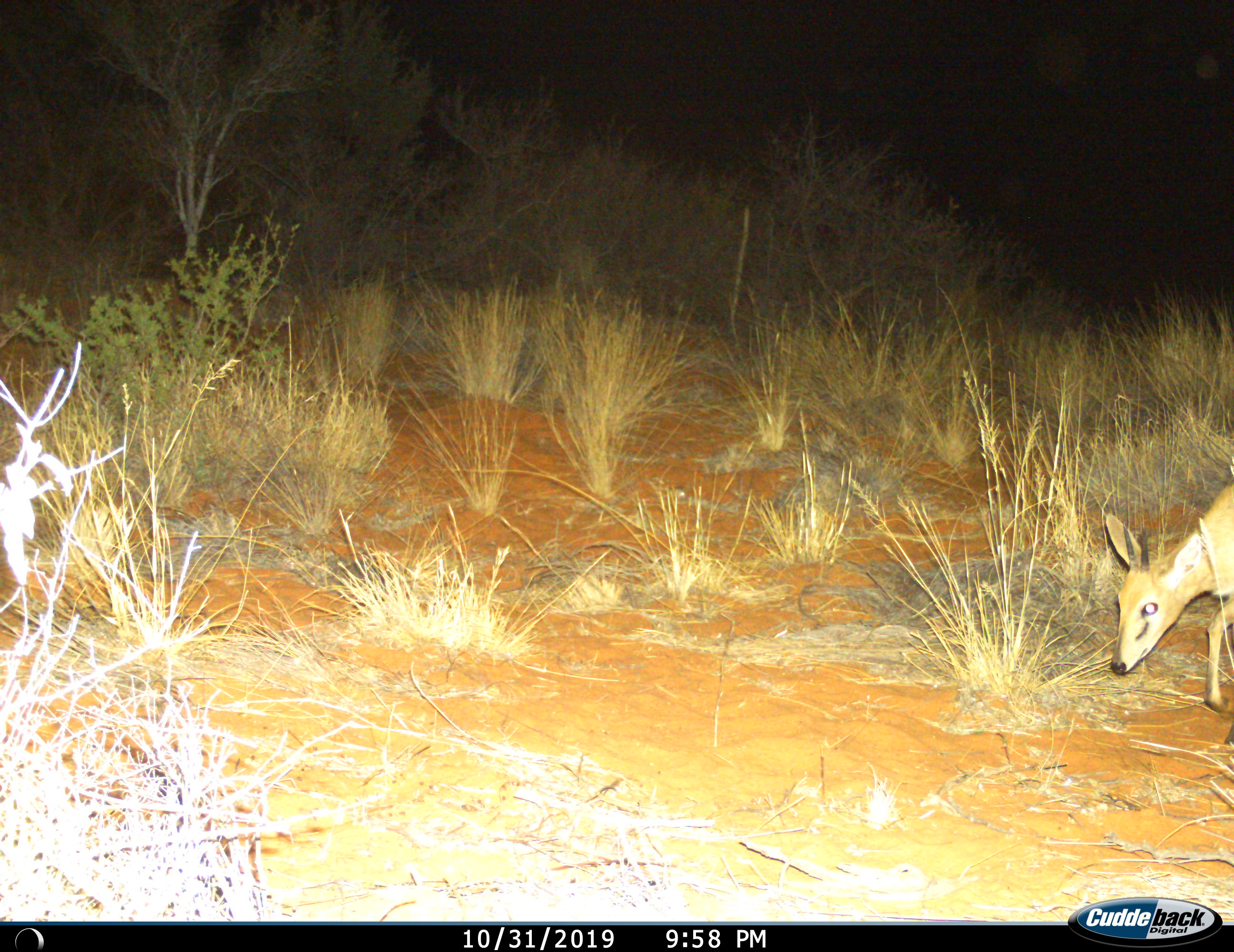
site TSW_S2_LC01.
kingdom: Animalia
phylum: Chordata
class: Mammalia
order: Artiodactyla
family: Bovidae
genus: Sylvicapra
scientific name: Sylvicapra grimmia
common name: common duiker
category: duikercommongrey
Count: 1.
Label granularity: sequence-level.